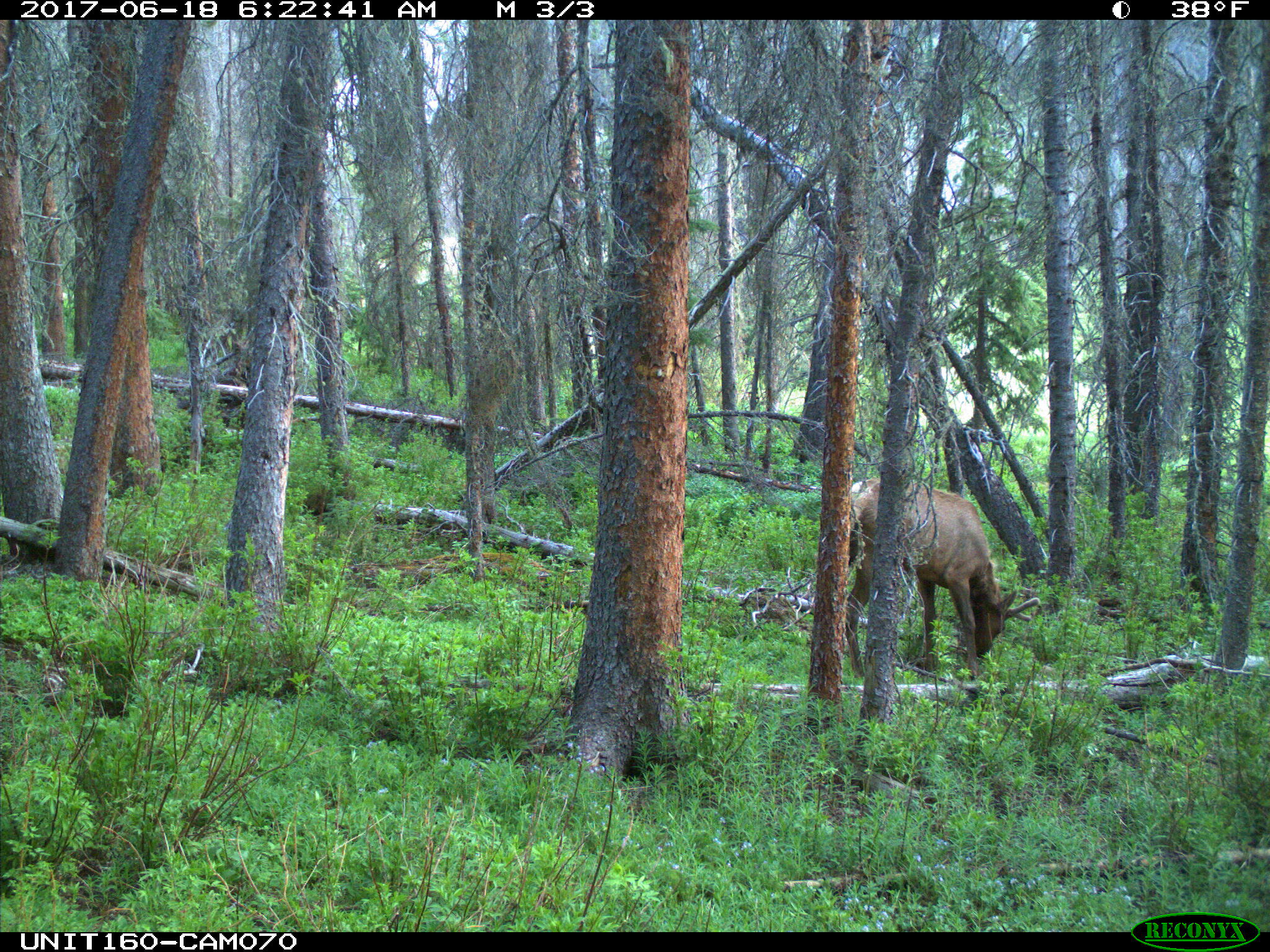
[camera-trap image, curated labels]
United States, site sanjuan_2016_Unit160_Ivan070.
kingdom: Animalia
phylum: Chordata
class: Mammalia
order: Artiodactyla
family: Cervidae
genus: Cervus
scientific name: Cervus elaphus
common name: red deer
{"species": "Cervus elaphus (red deer)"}